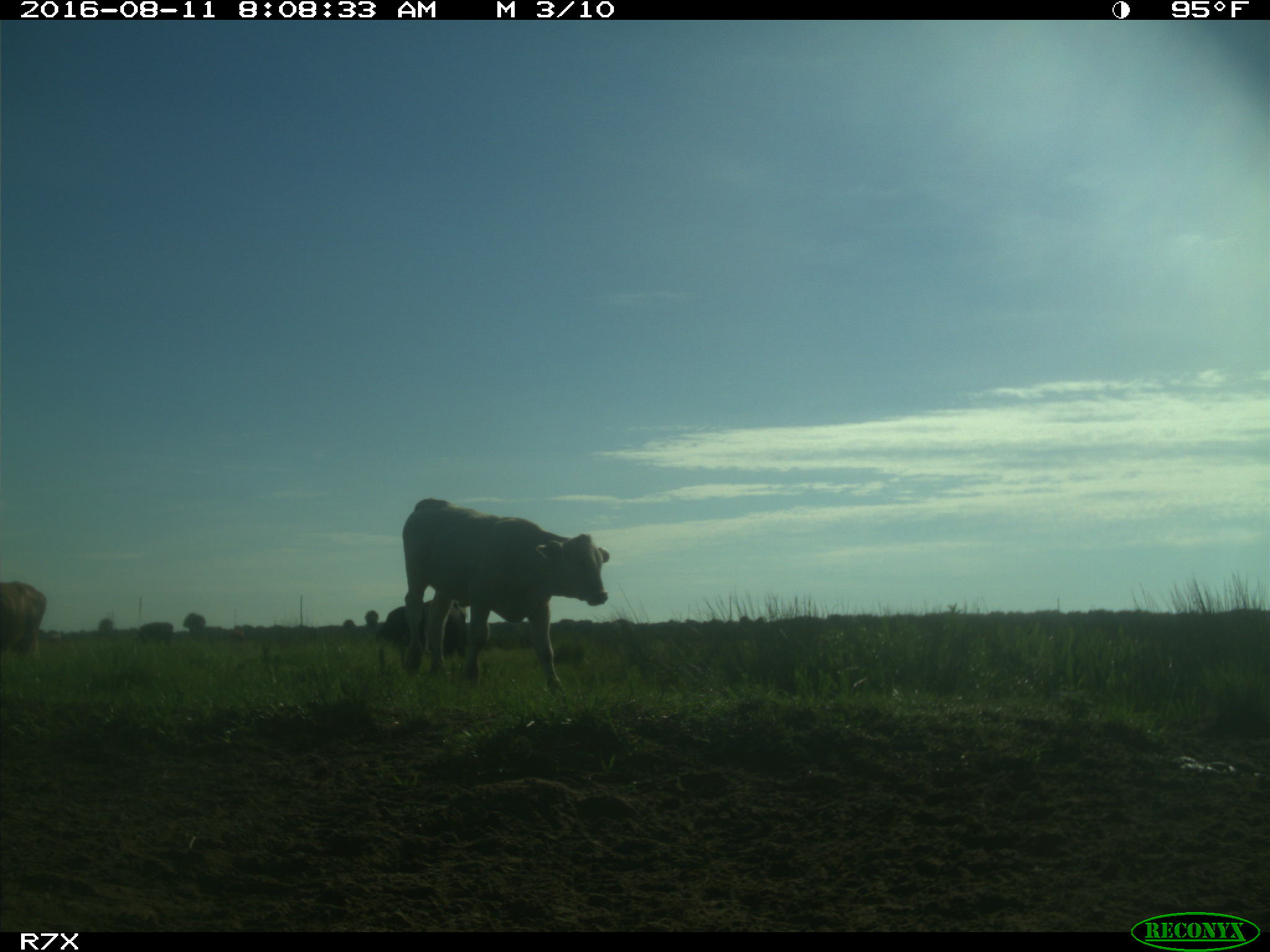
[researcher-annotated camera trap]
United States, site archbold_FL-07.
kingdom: Animalia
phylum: Chordata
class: Mammalia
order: Artiodactyla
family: Bovidae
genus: Bos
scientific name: Bos taurus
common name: domestic cow